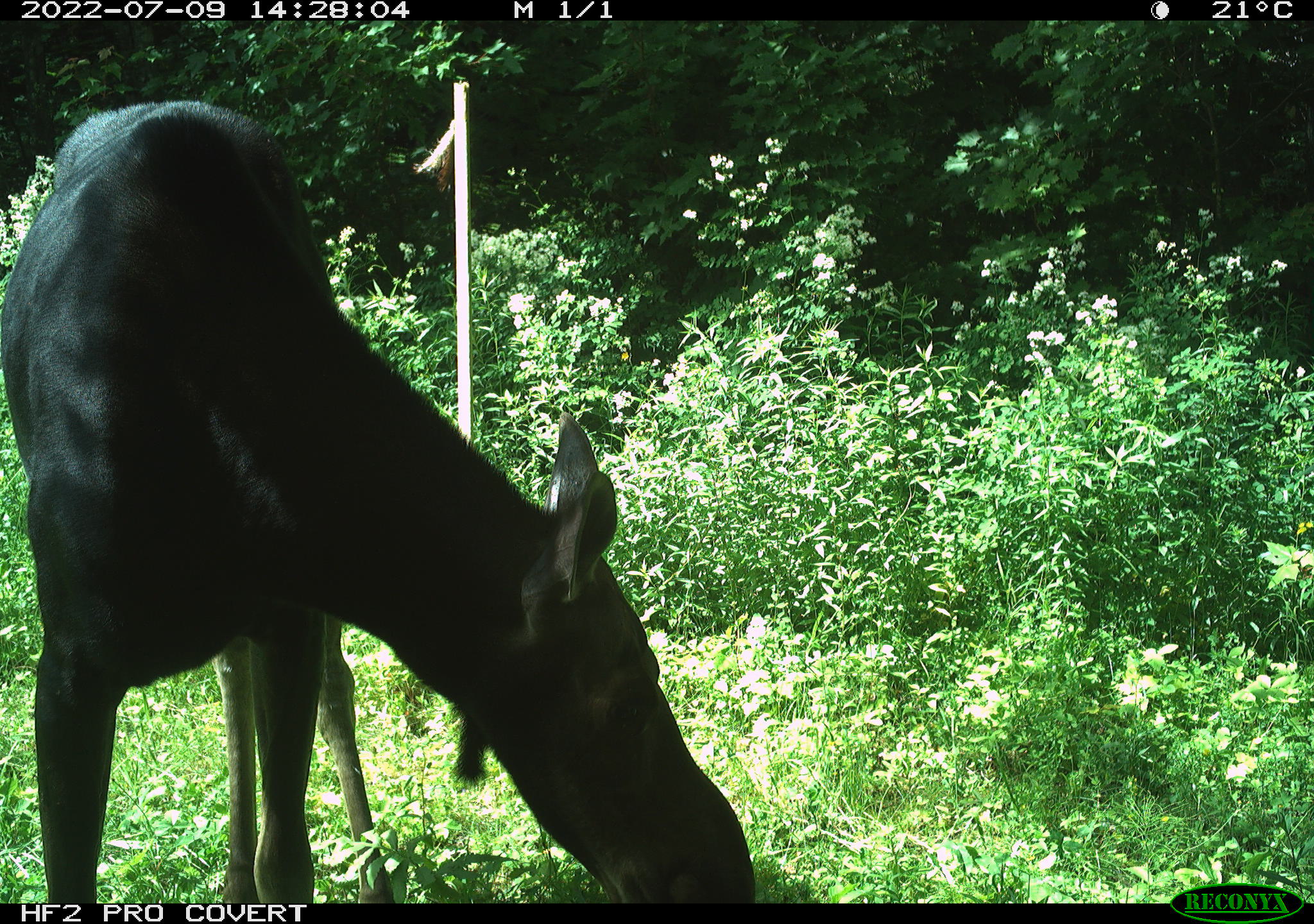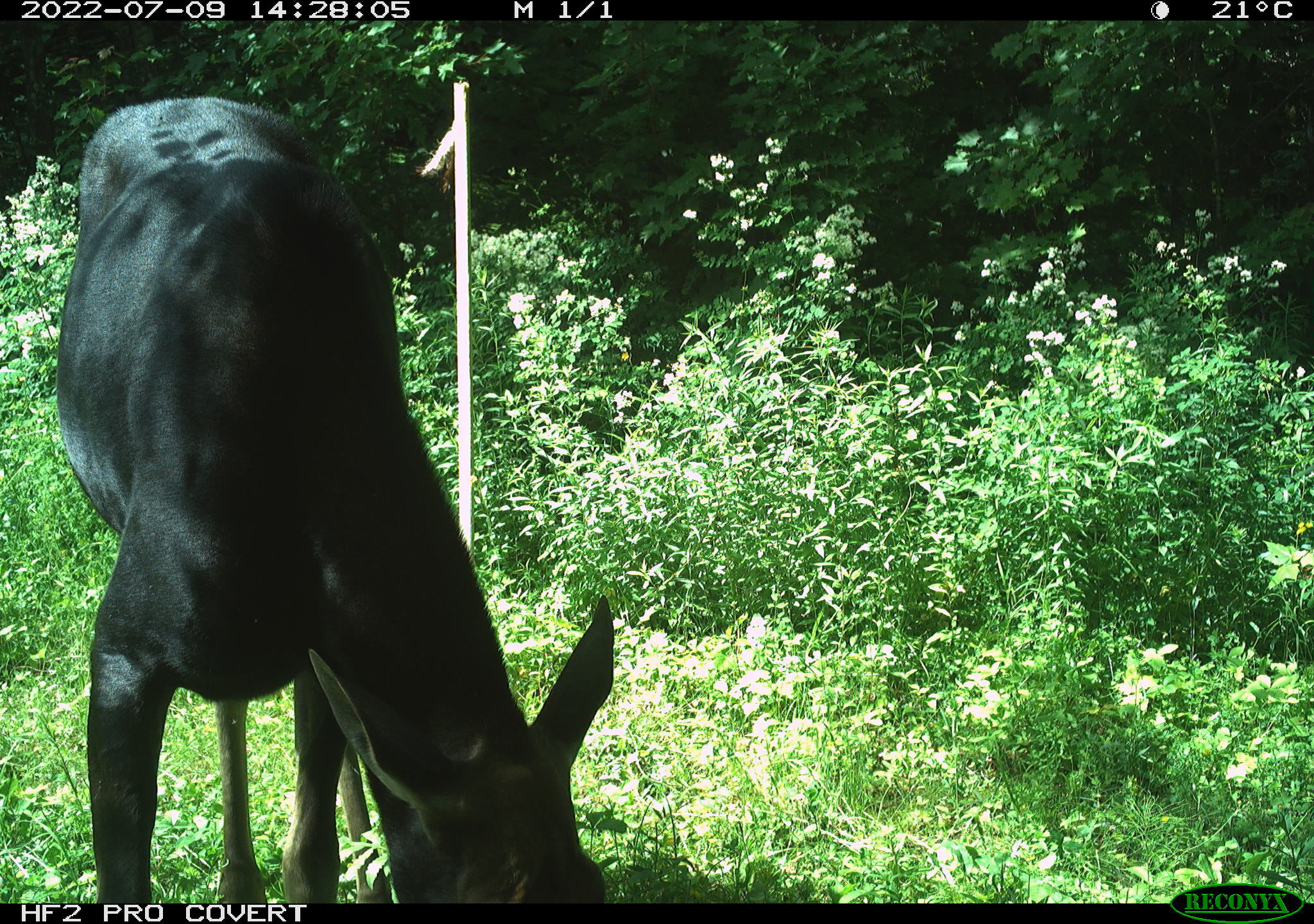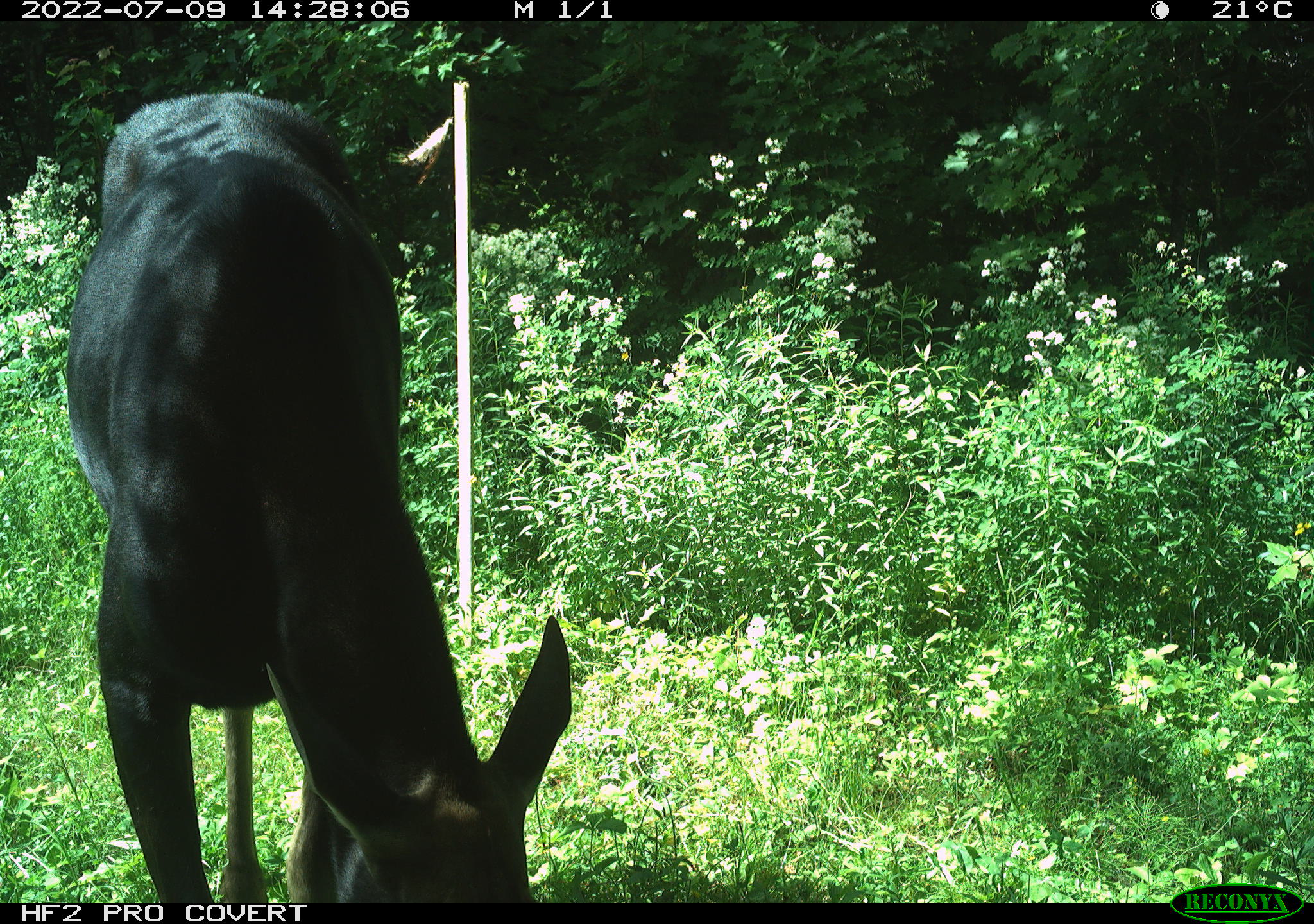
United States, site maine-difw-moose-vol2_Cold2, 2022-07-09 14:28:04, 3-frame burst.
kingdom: Animalia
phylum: Chordata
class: Mammalia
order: Artiodactyla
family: Cervidae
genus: Alces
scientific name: Alces alces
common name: moose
Moose (Alces alces).